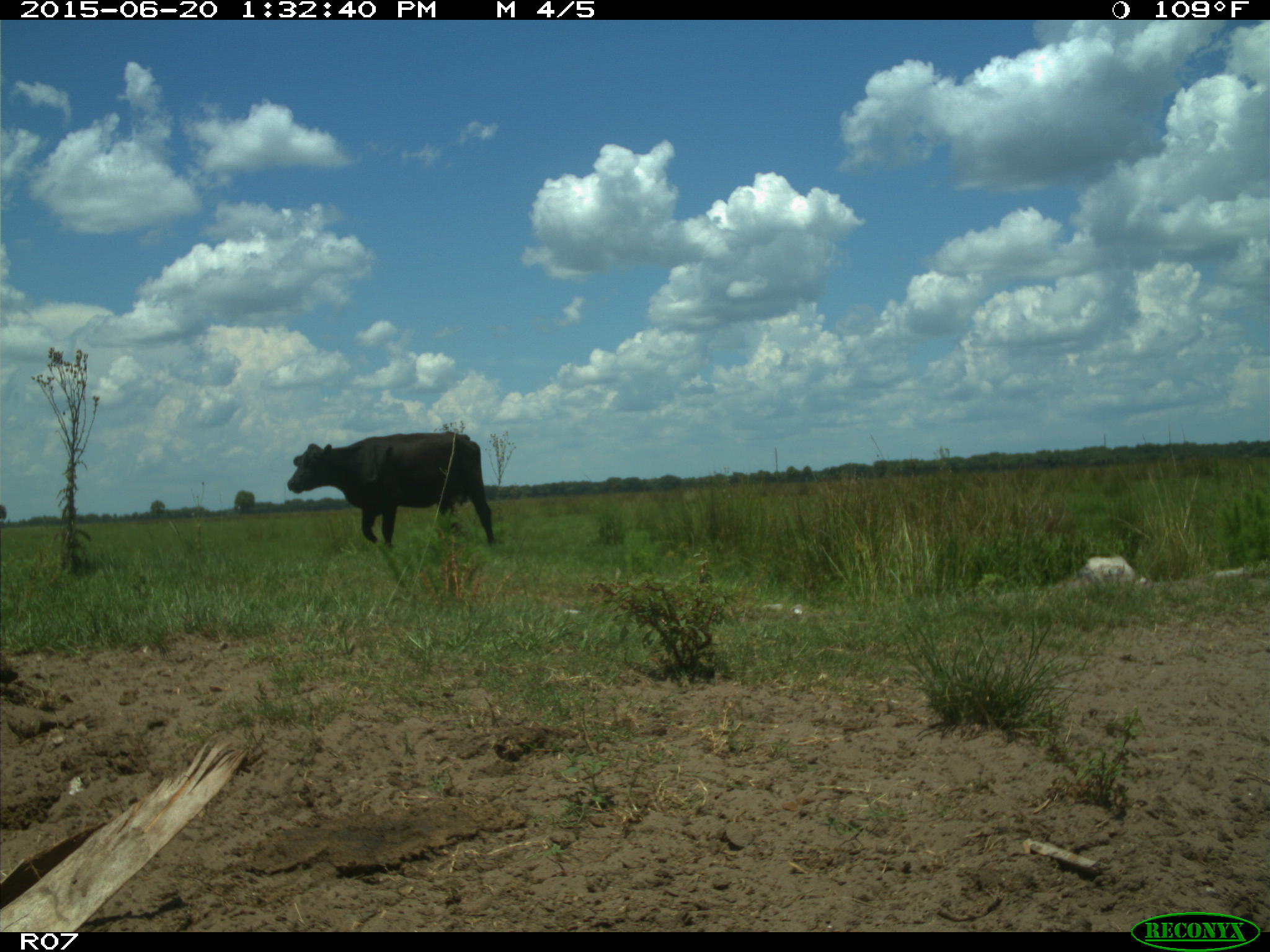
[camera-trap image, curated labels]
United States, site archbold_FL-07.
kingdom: Animalia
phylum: Chordata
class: Mammalia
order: Artiodactyla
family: Bovidae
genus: Bos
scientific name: Bos taurus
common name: domestic cow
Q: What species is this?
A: Bos taurus (domestic cow).